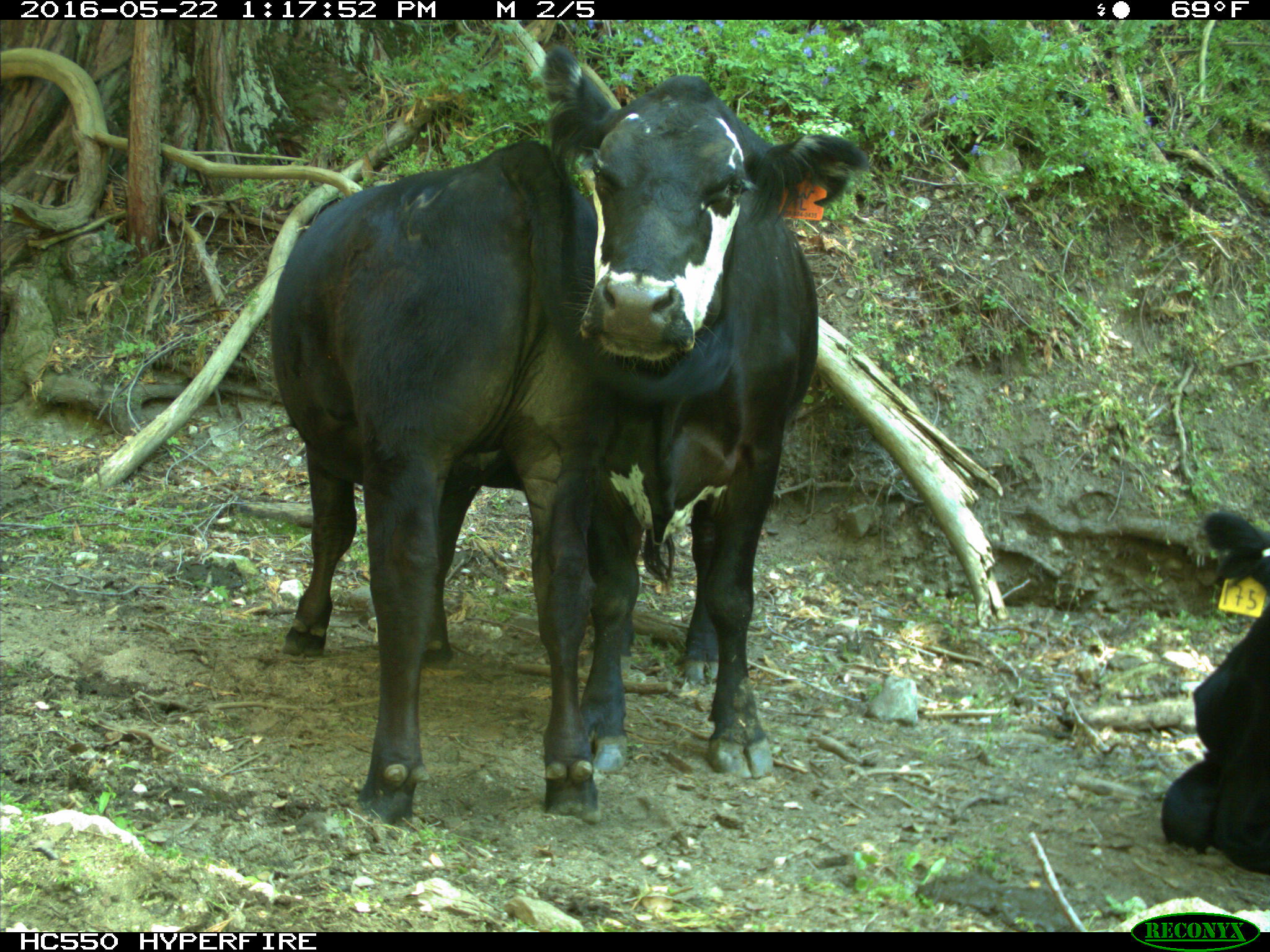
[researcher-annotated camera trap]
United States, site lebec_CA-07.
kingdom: Animalia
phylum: Chordata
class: Mammalia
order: Artiodactyla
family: Bovidae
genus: Bos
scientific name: Bos taurus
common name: domestic cow